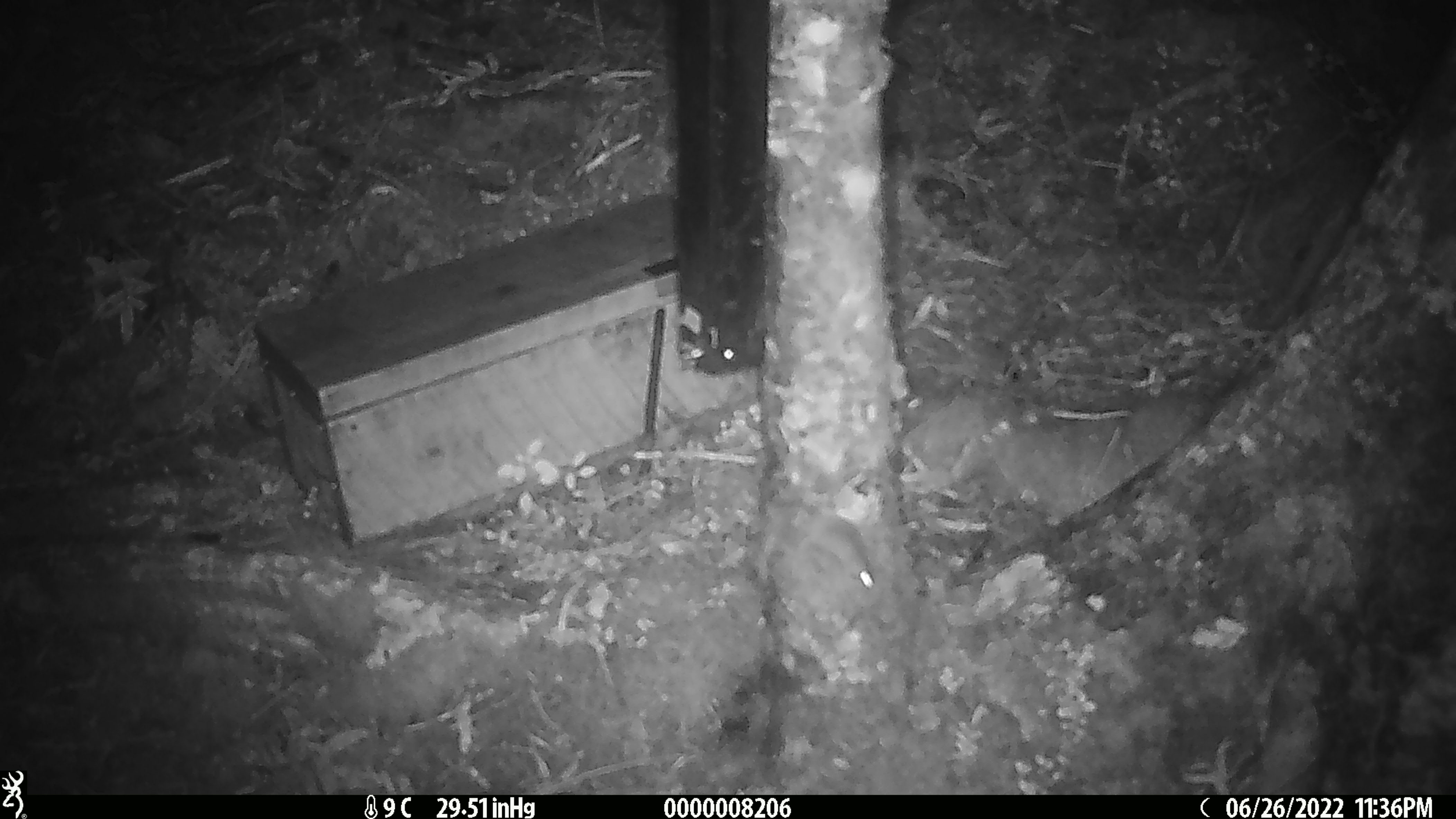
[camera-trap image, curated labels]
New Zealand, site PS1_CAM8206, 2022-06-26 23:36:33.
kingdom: Animalia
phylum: Chordata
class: Mammalia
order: Rodentia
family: Muridae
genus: Mus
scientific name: Mus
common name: mouse